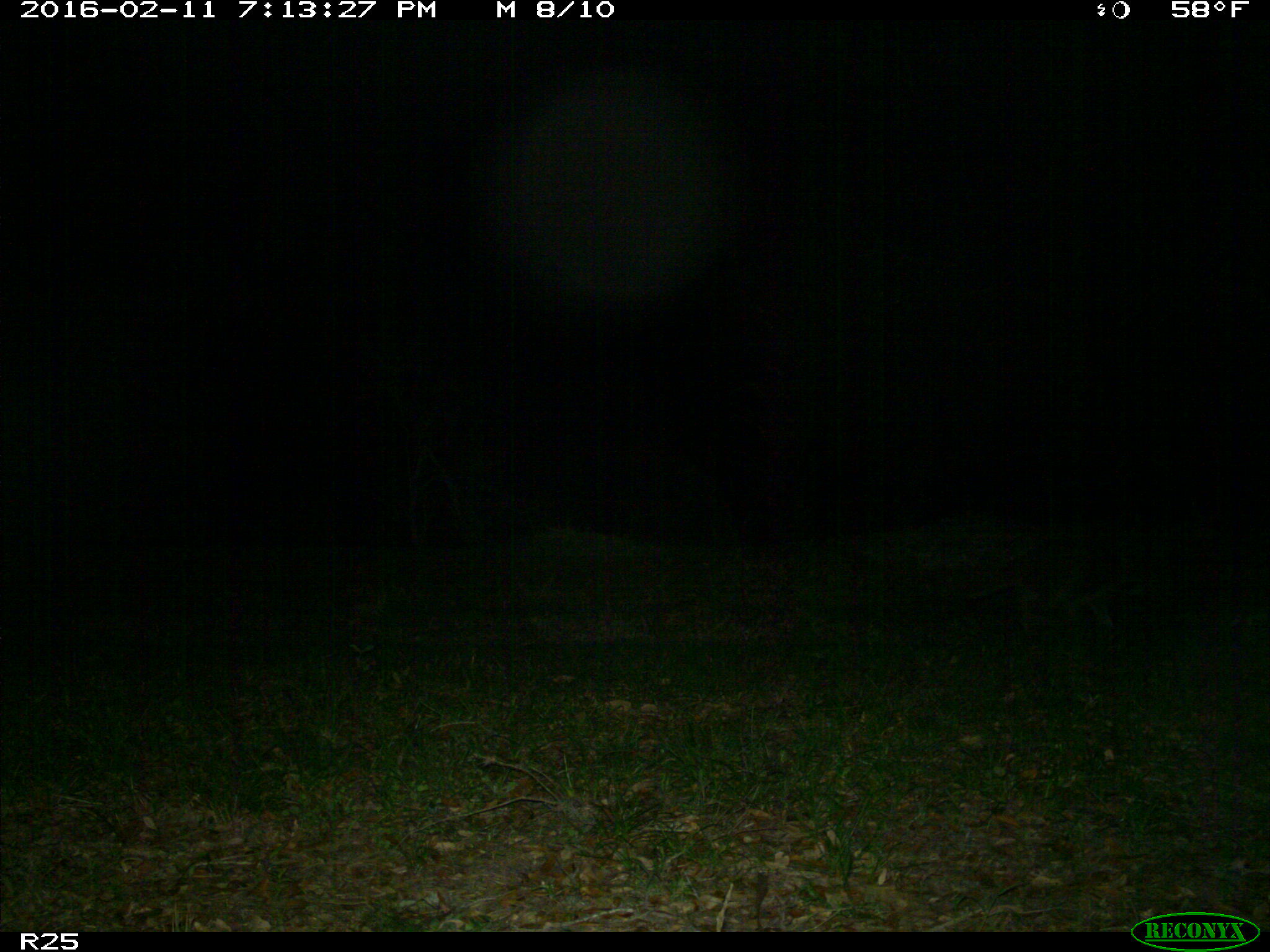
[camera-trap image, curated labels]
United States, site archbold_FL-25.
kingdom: Animalia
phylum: Chordata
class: Mammalia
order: Carnivora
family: Procyonidae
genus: Procyon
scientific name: Procyon lotor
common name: common raccoon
Procyon lotor (common raccoon).